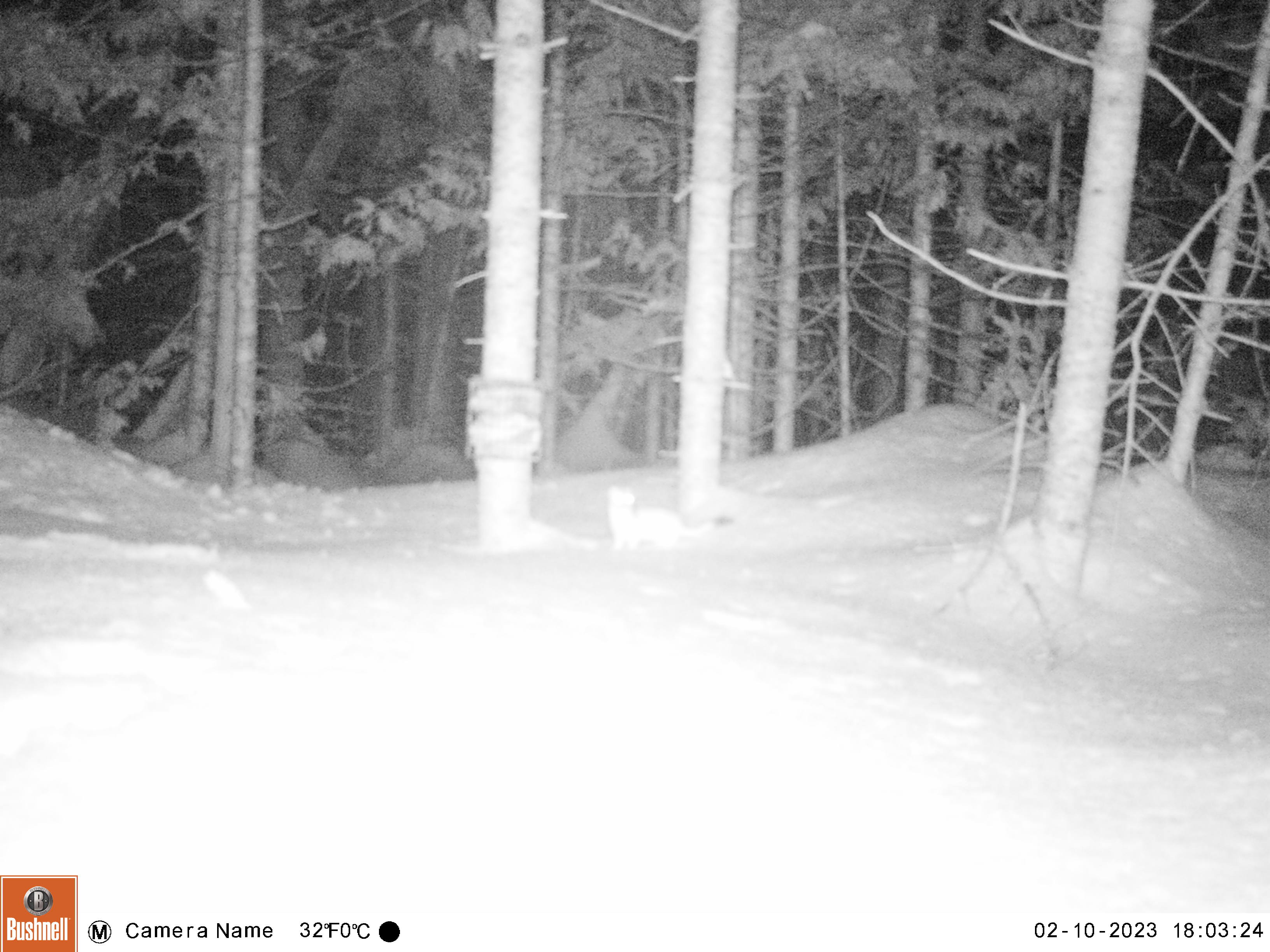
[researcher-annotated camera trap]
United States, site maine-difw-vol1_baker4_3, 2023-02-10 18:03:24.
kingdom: Animalia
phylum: Chordata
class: Mammalia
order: Carnivora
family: Mustelidae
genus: Mustela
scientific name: Mustela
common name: weasel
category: weasel sp.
Weasel sp. (weasel) (Mustela).